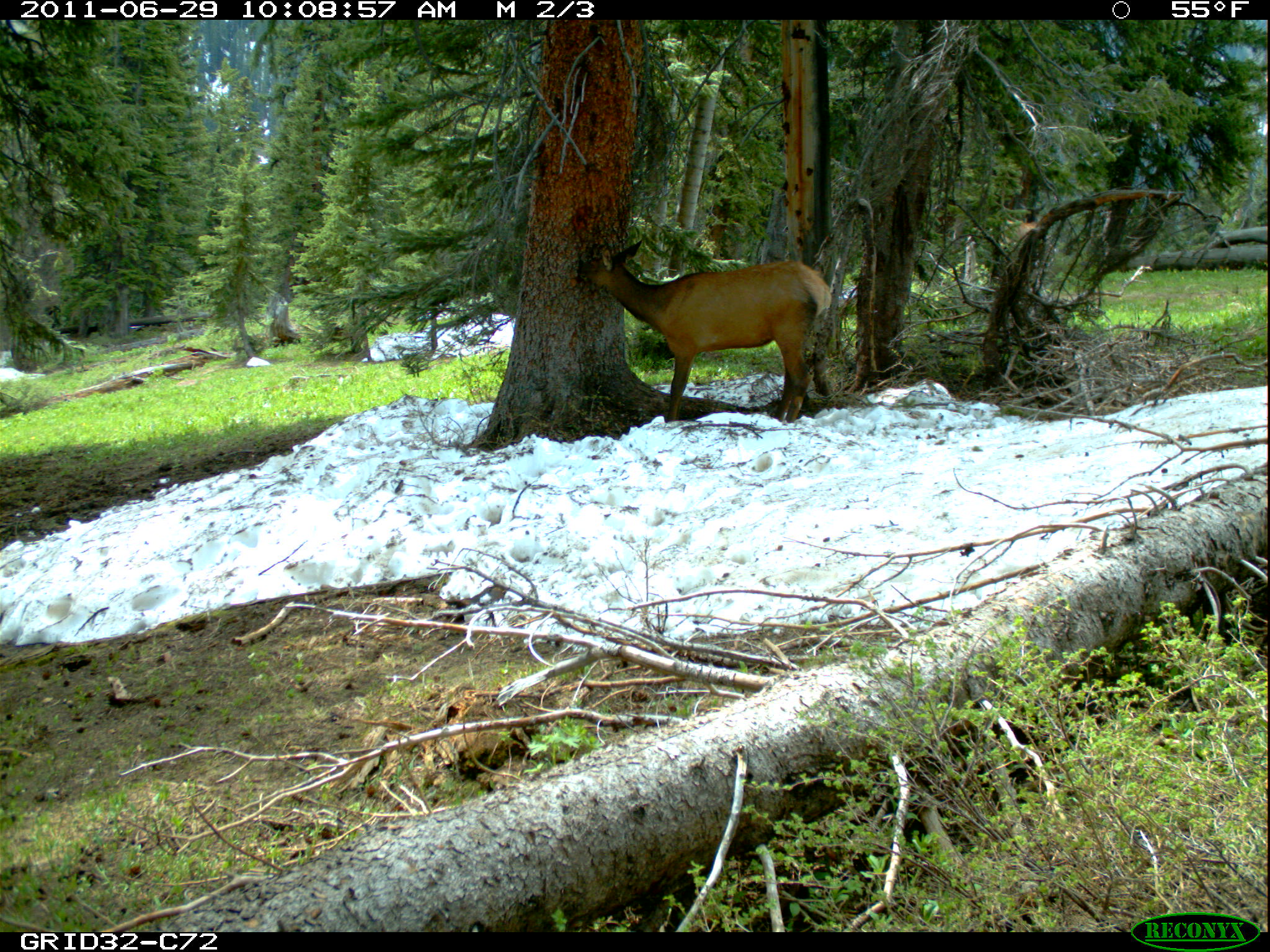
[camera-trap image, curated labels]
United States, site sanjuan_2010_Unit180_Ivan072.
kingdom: Animalia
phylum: Chordata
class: Mammalia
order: Artiodactyla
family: Cervidae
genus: Cervus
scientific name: Cervus elaphus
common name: red deer